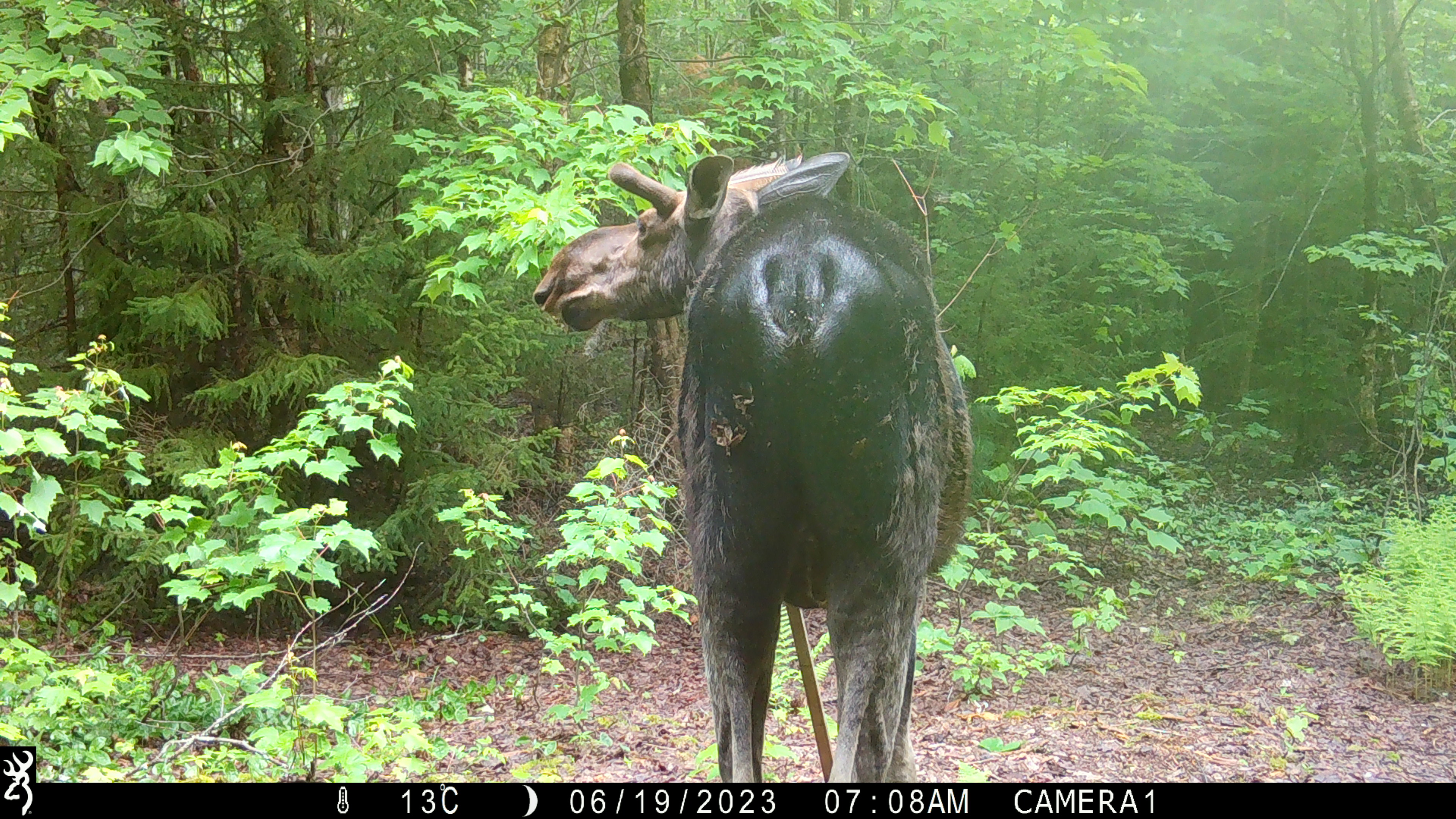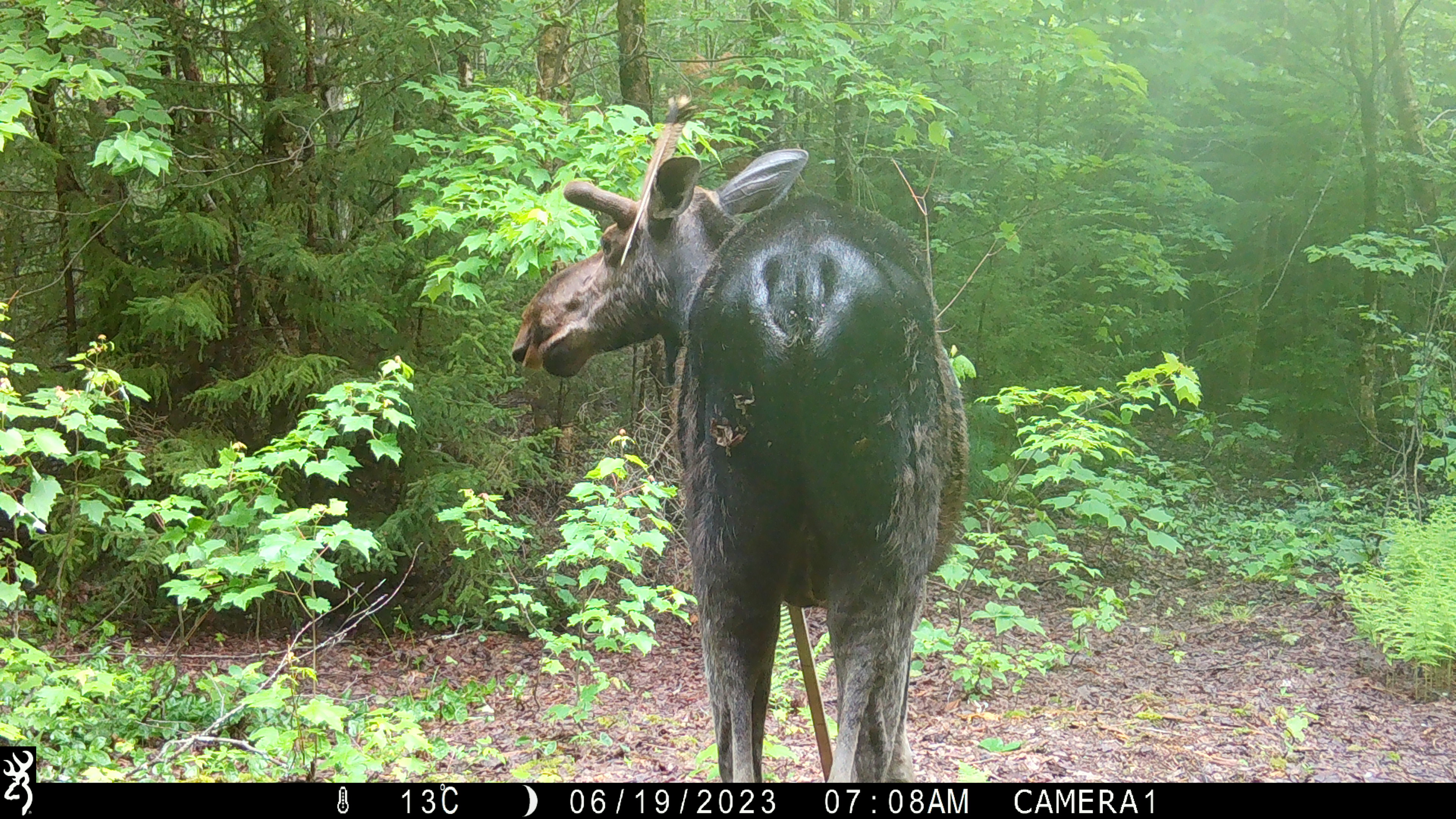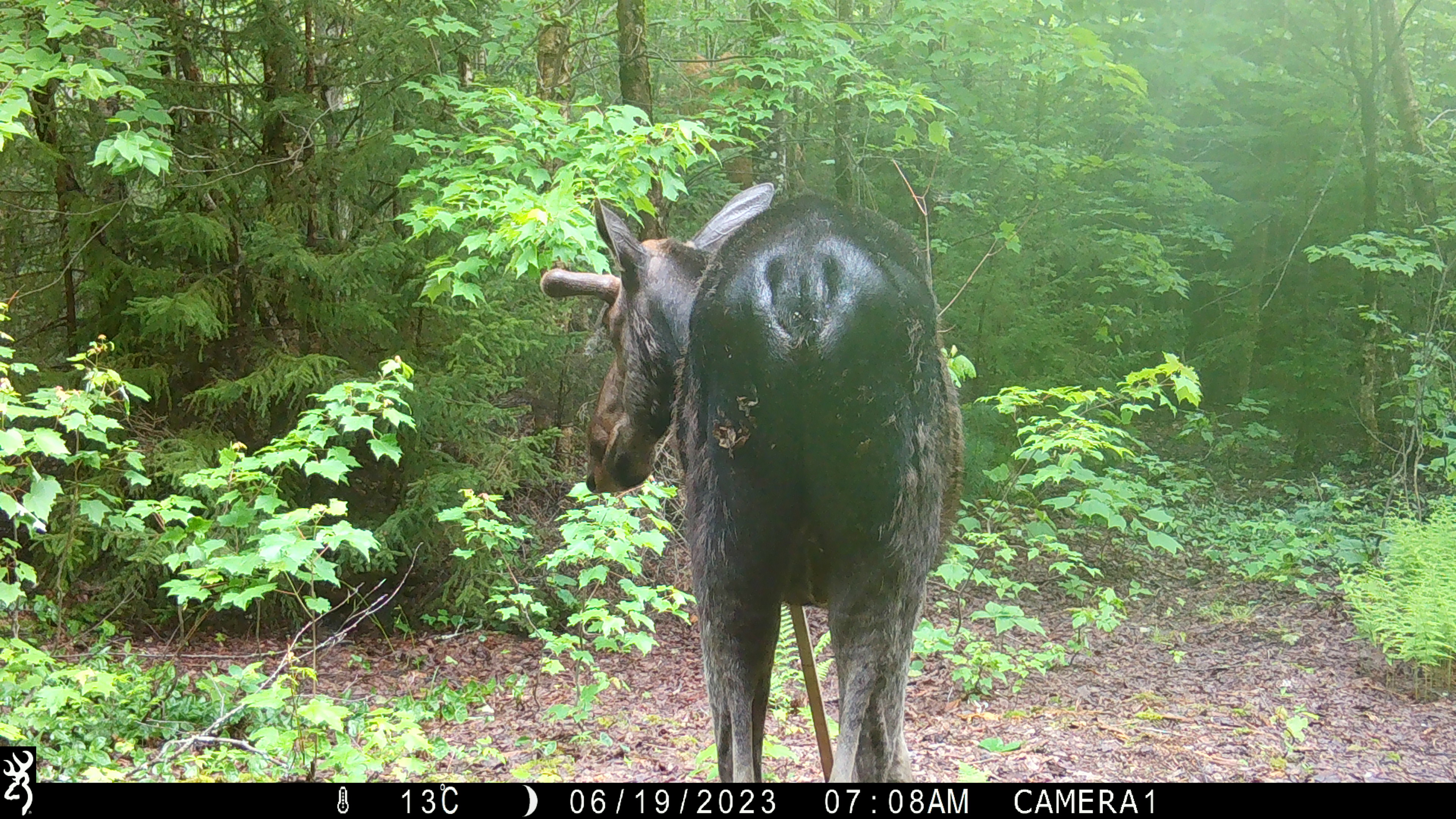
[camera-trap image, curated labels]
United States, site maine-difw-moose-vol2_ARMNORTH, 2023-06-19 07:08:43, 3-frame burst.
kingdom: Animalia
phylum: Chordata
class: Mammalia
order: Artiodactyla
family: Cervidae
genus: Alces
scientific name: Alces alces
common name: moose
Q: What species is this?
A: Moose (Alces alces).